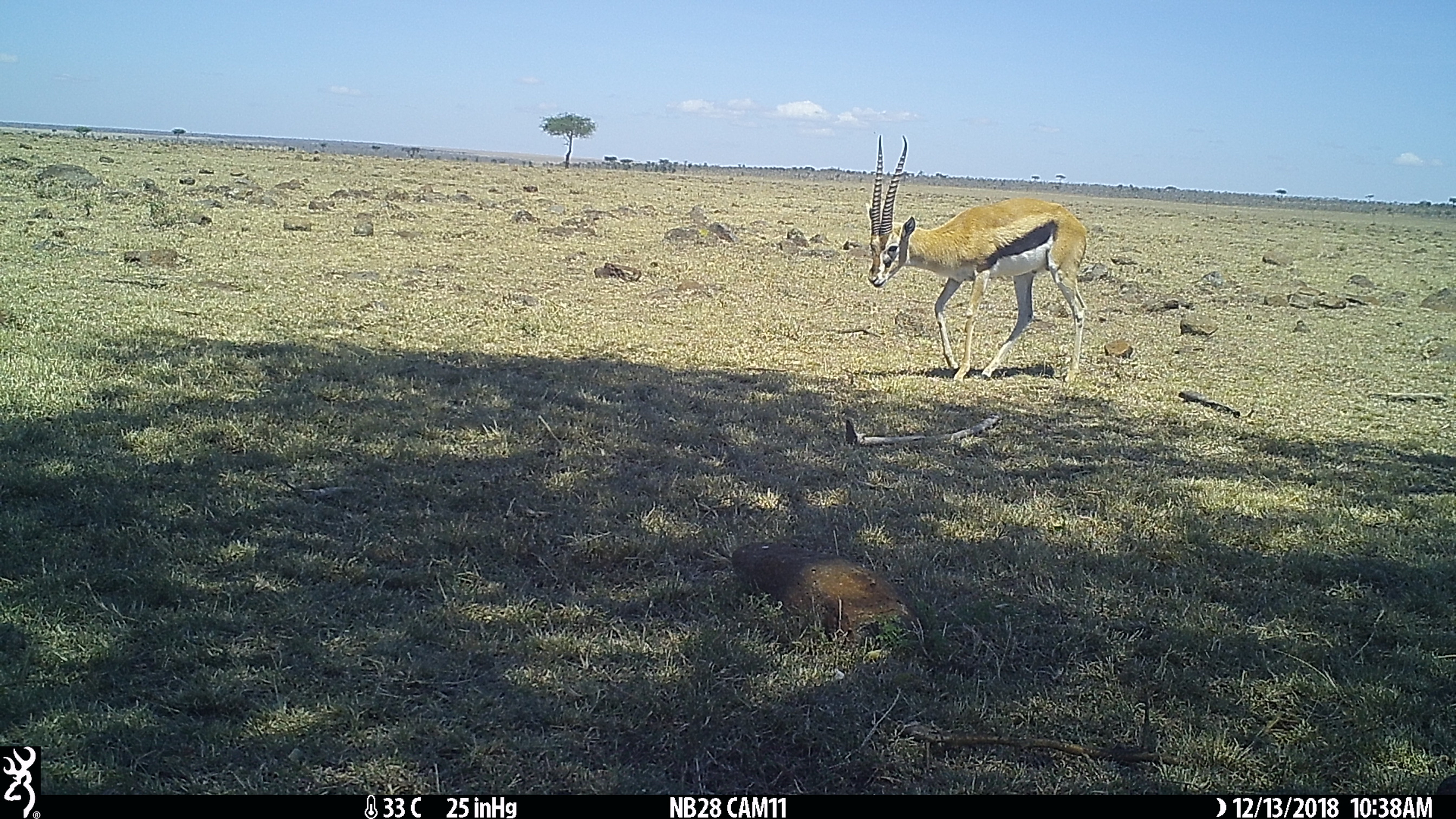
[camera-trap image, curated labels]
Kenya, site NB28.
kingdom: Animalia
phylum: Chordata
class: Mammalia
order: Artiodactyla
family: Bovidae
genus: Eudorcas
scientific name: Eudorcas thomsonii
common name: thomon's gazelle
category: gazelle thomsons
Gazelle thomsons (thomon's gazelle) (Eudorcas thomsonii).